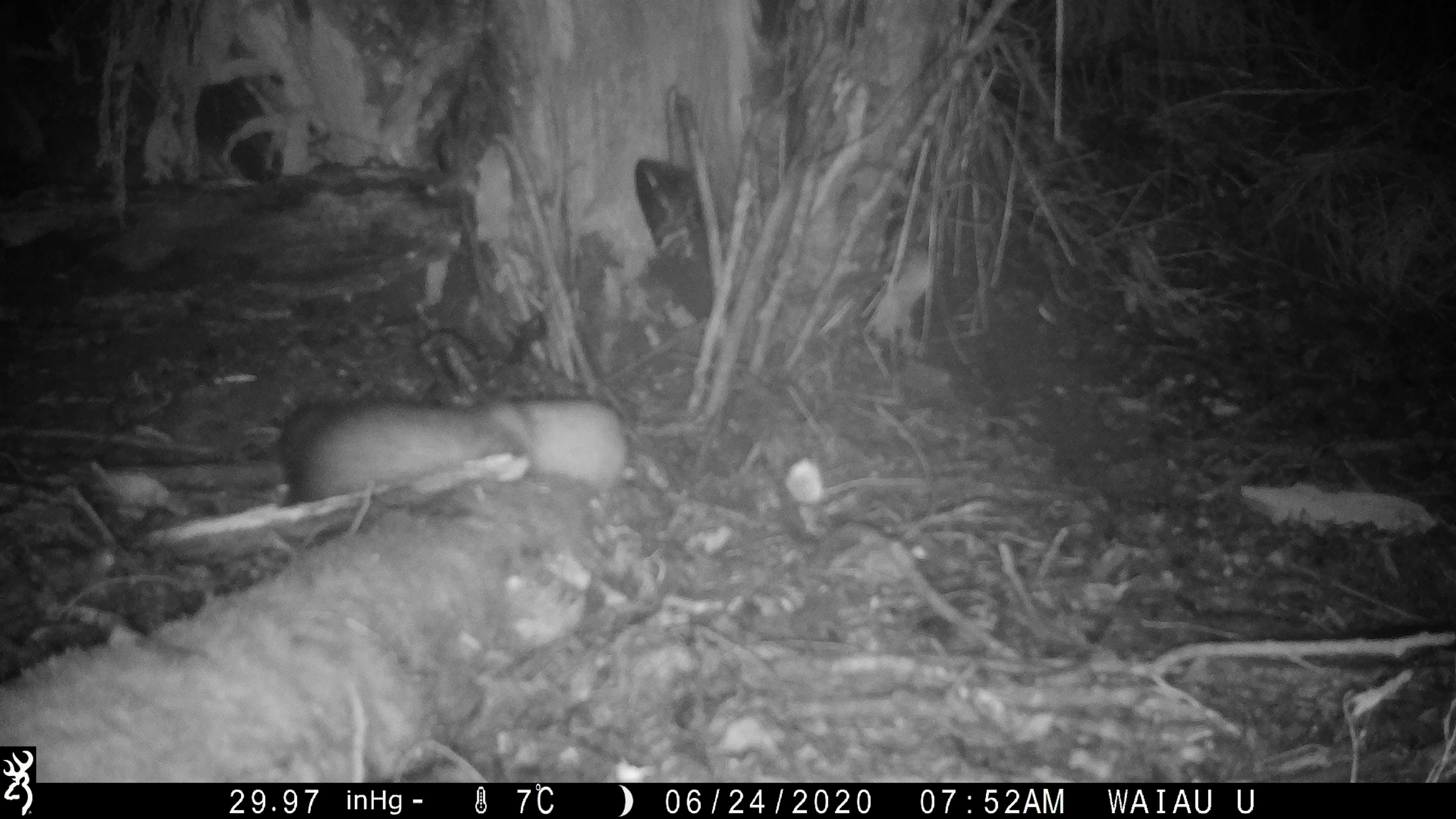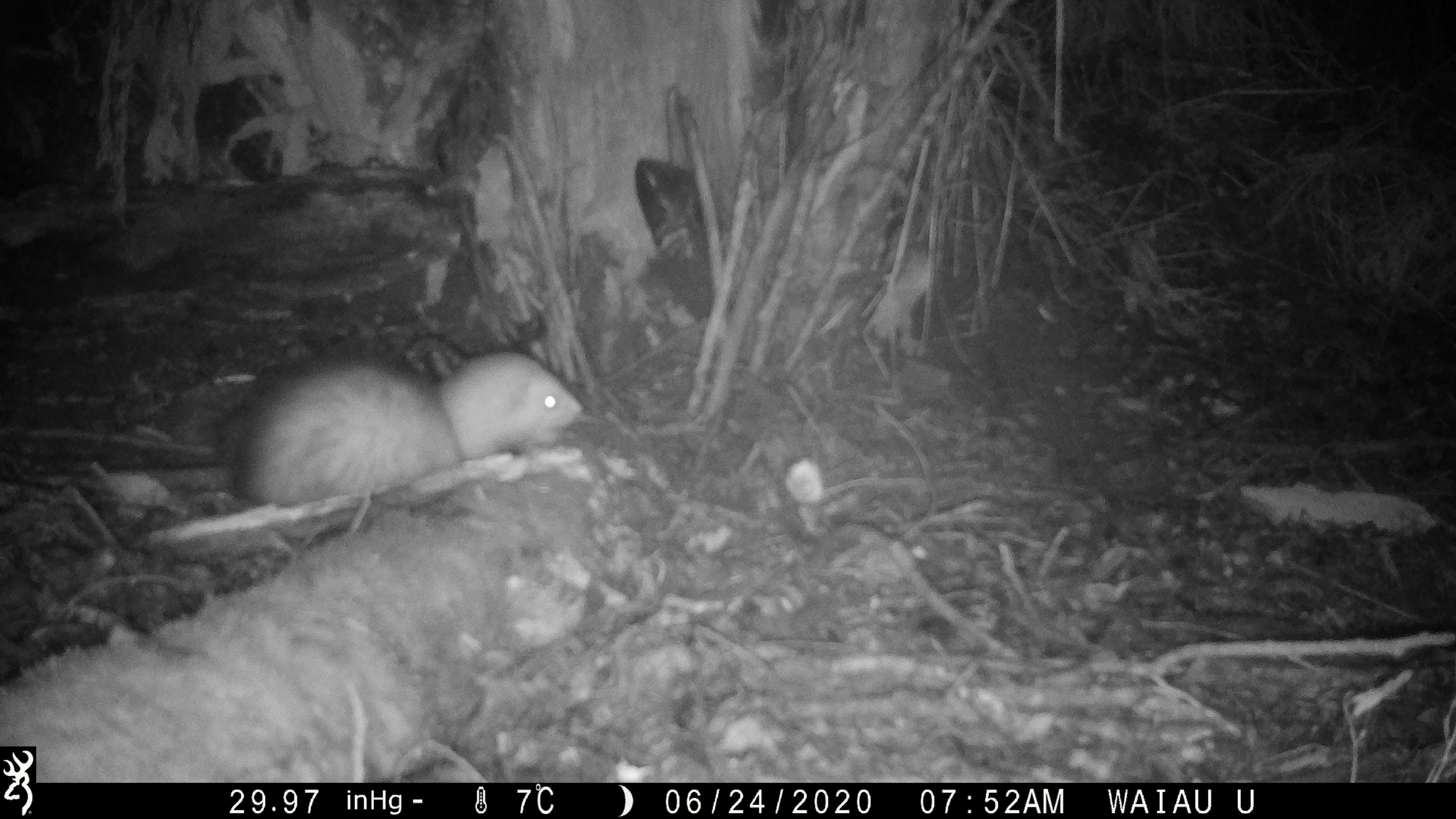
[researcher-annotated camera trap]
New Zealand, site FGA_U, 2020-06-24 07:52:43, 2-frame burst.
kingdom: Animalia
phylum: Chordata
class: Mammalia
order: Carnivora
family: Mustelidae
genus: Mustela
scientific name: Mustela furo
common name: ferret